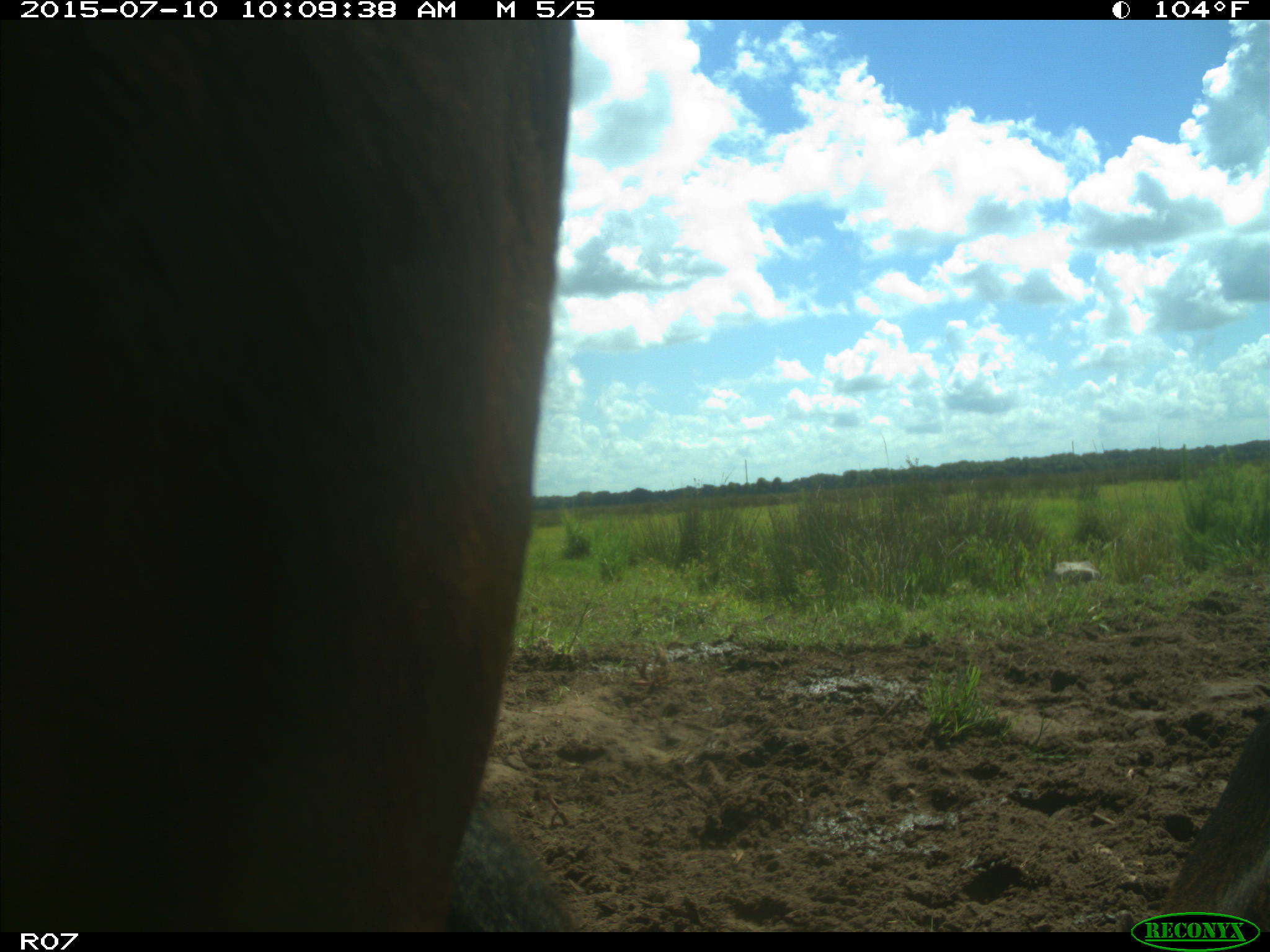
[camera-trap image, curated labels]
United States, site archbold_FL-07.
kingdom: Animalia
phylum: Chordata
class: Mammalia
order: Artiodactyla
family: Bovidae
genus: Bos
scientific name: Bos taurus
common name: domestic cow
Bos taurus (domestic cow).